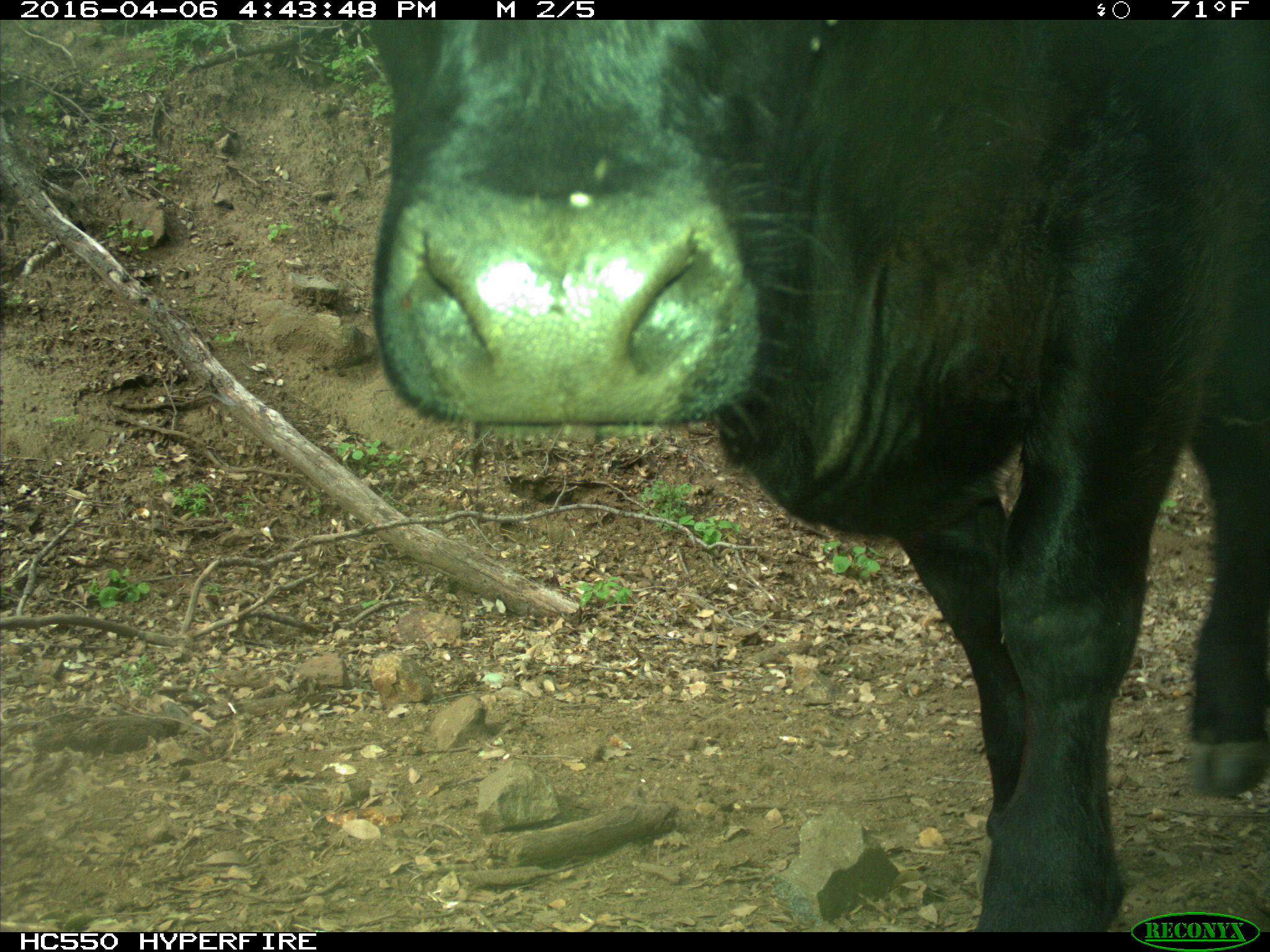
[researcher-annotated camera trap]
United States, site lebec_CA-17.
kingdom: Animalia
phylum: Chordata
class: Mammalia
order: Artiodactyla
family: Bovidae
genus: Bos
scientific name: Bos taurus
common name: domestic cow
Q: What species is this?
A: Bos taurus (domestic cow).